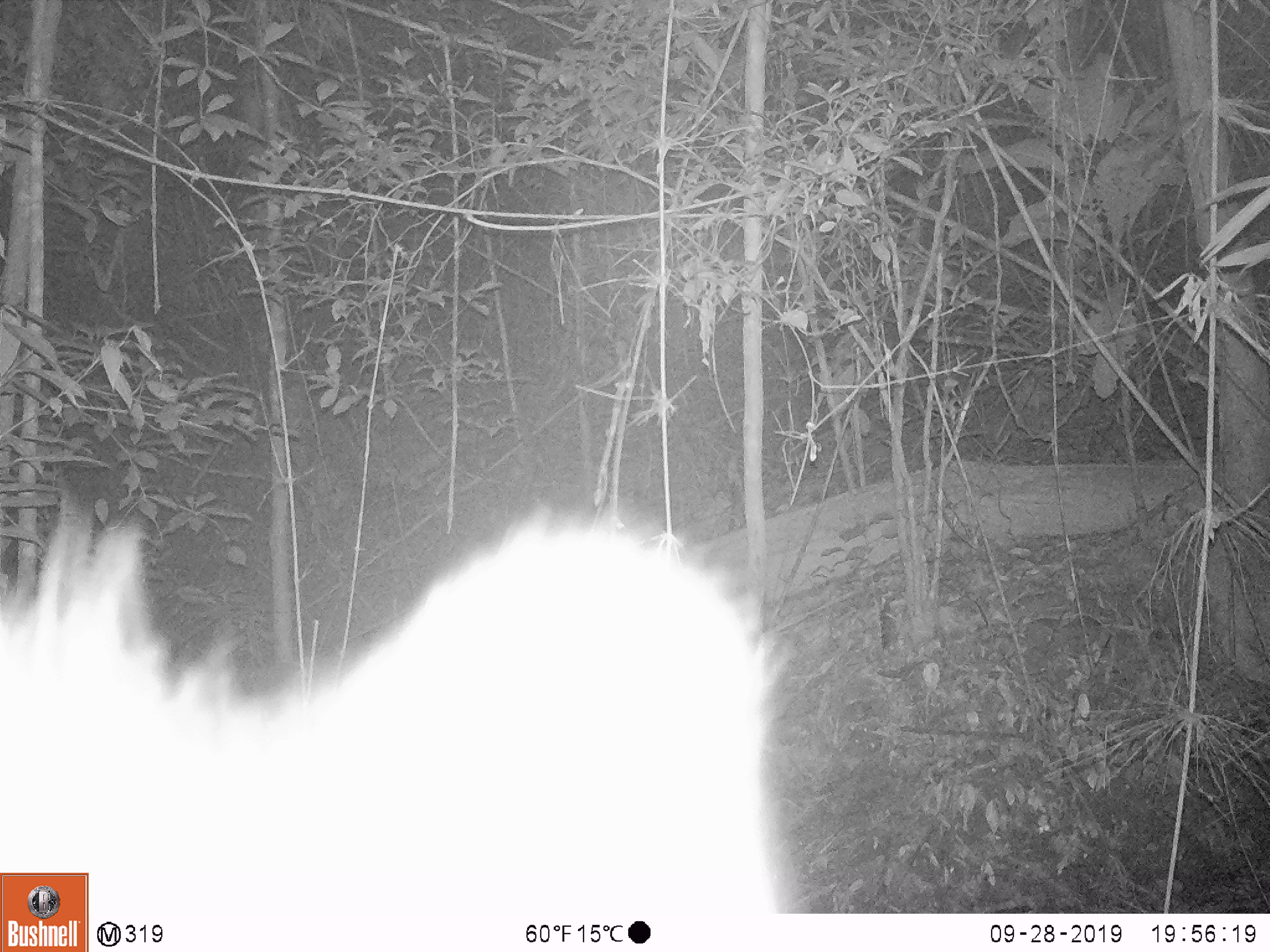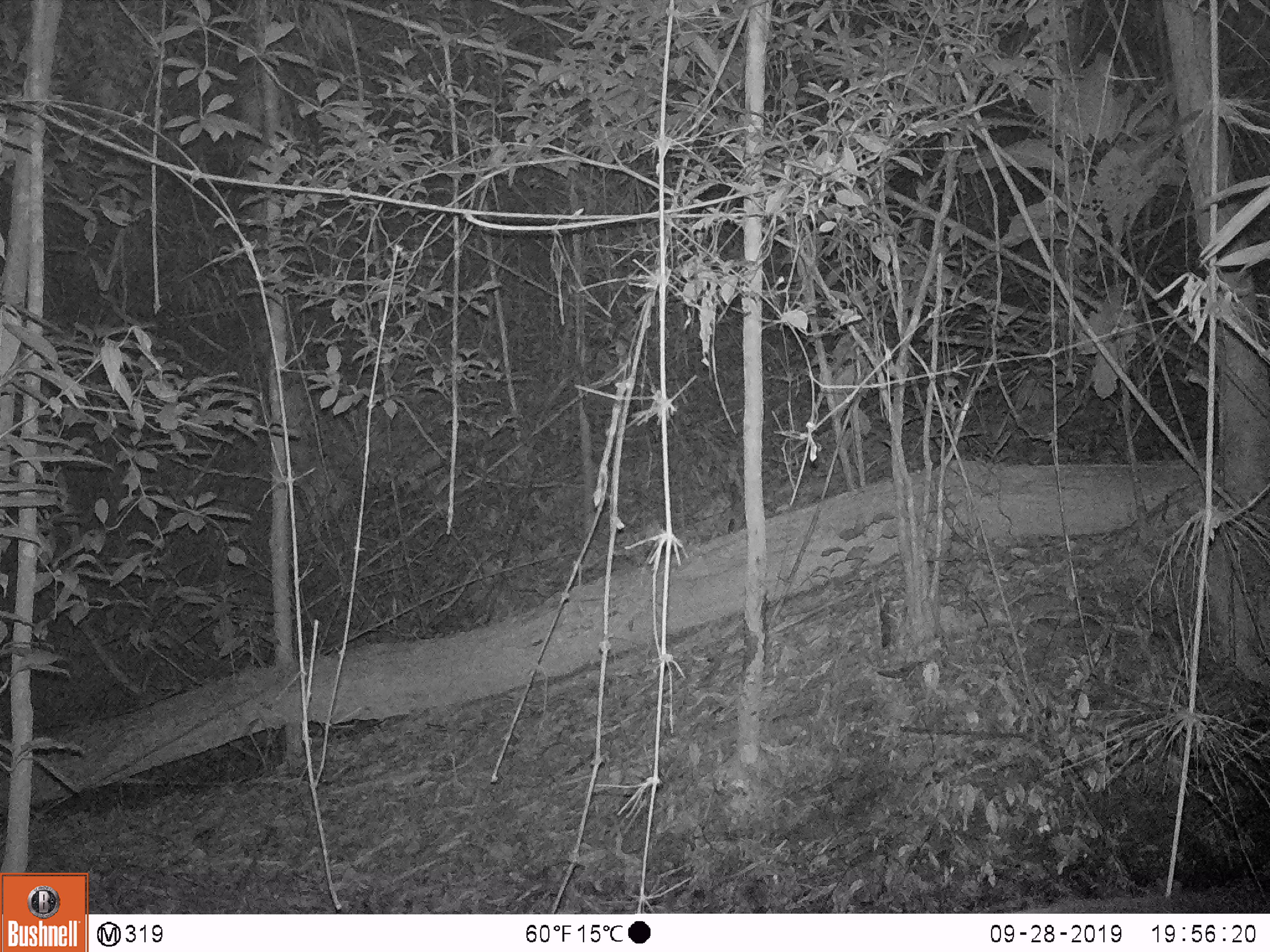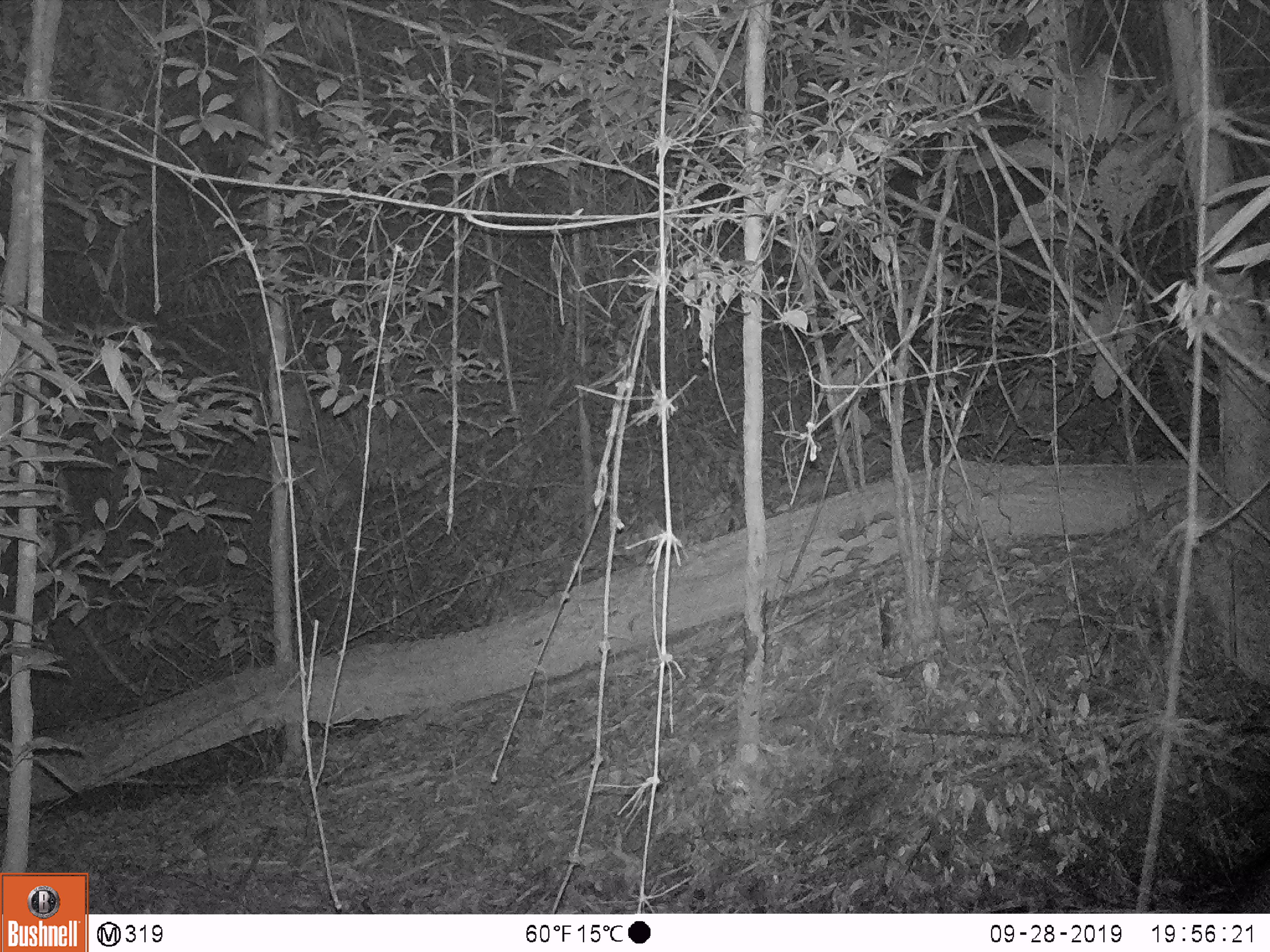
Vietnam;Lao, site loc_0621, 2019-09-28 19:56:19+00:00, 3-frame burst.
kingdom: Animalia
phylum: Chordata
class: Mammalia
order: Artiodactyla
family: Suidae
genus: Sus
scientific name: Sus scrofa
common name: eurasian wild pig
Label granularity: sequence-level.